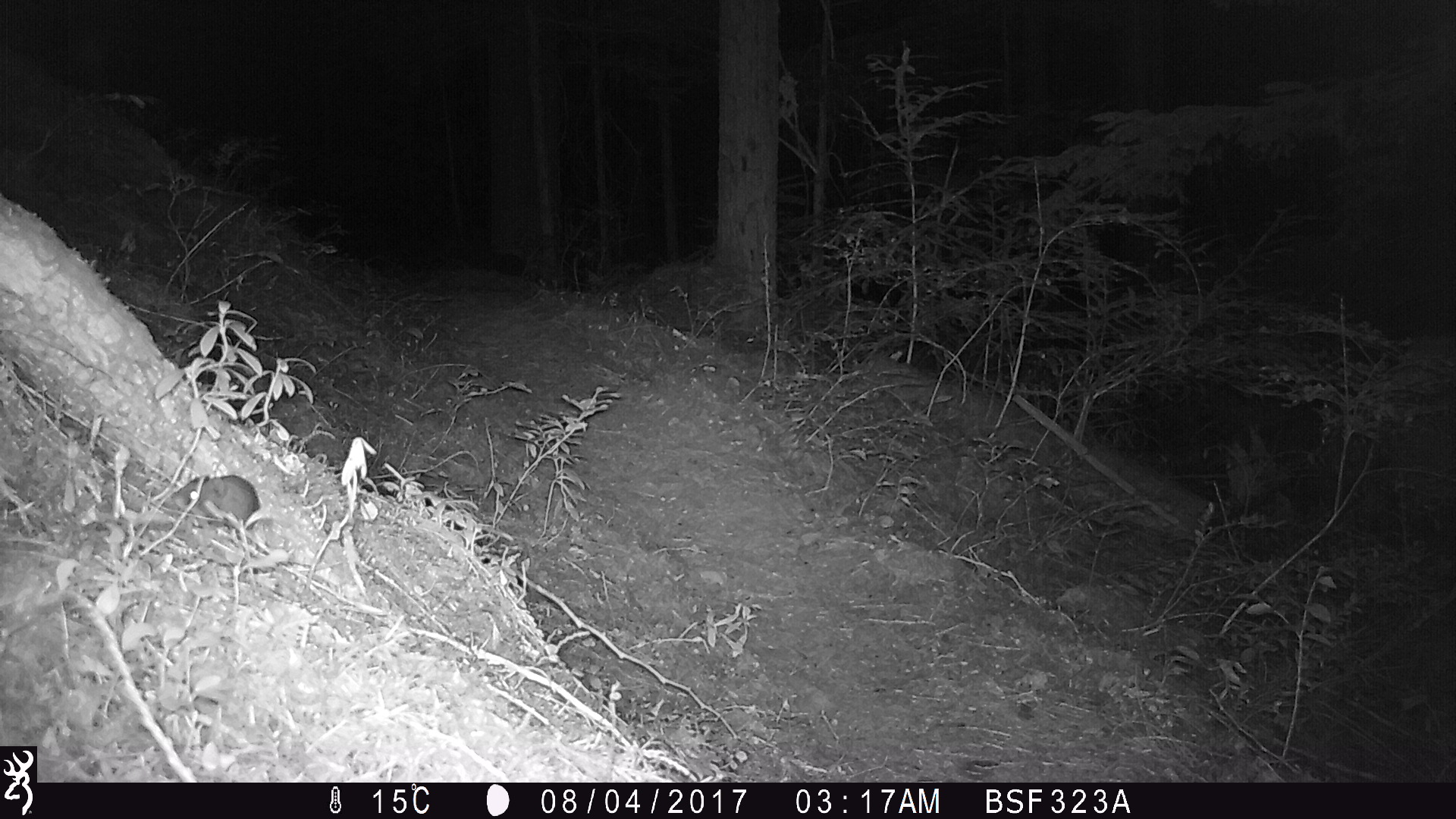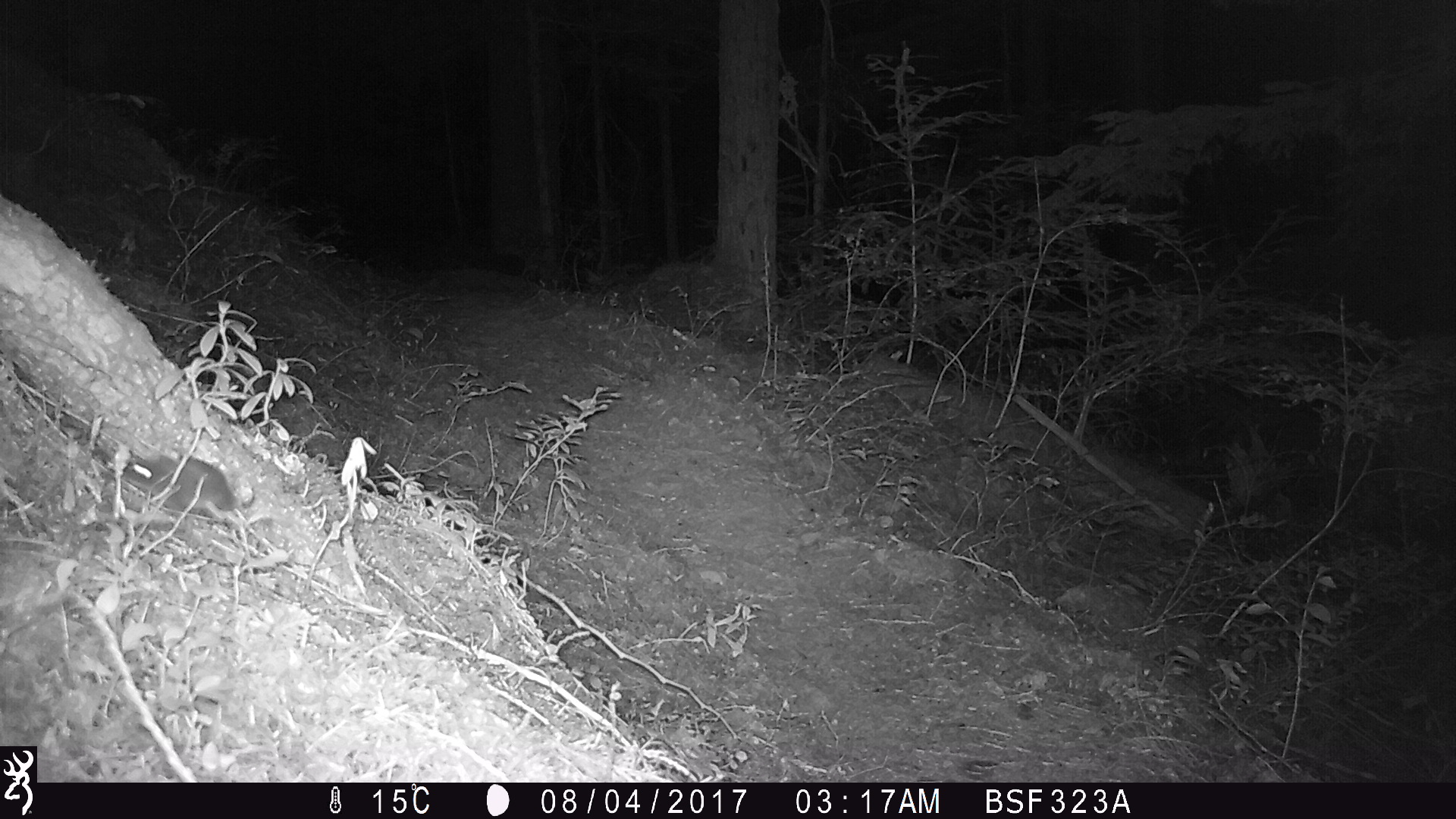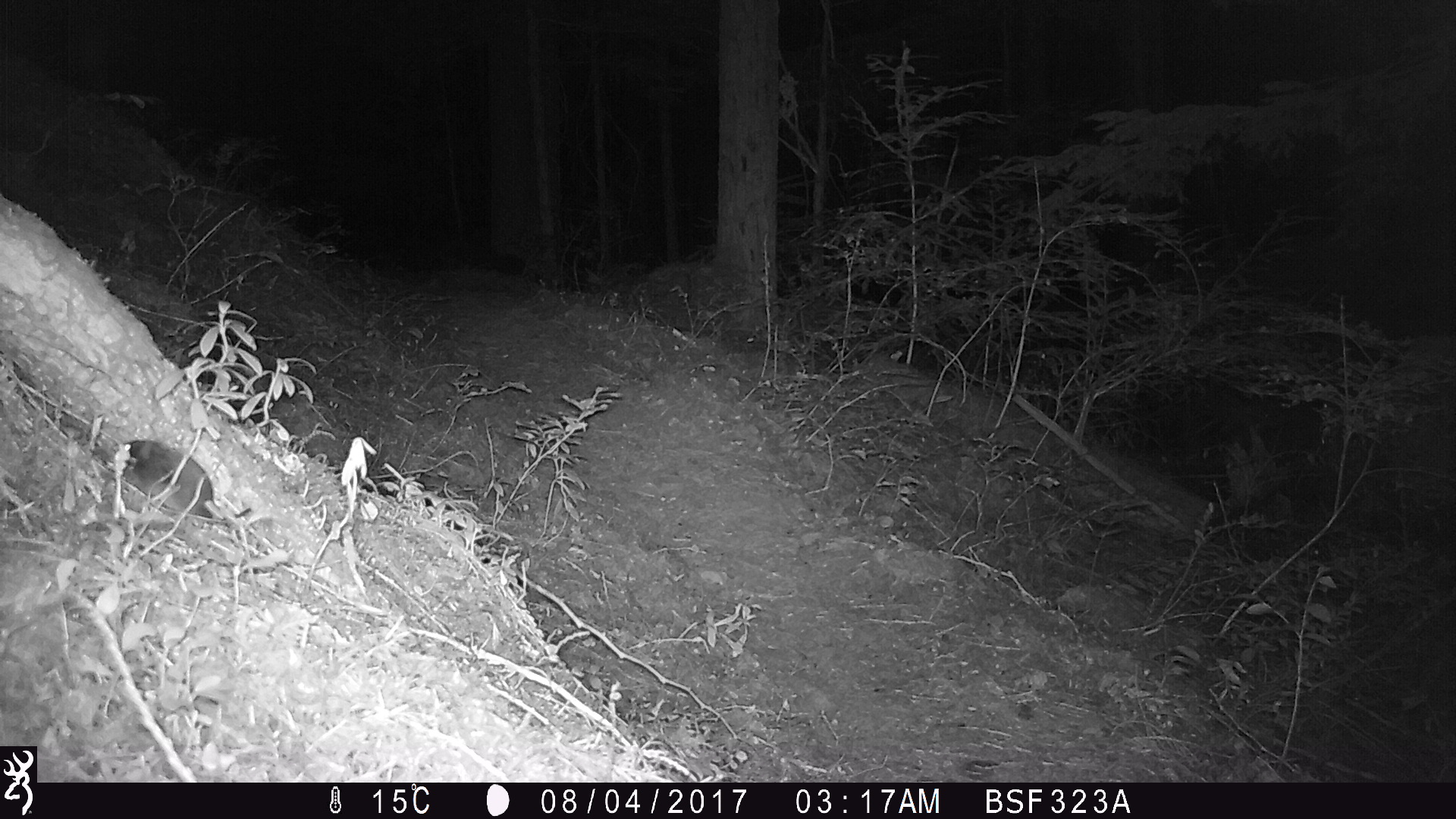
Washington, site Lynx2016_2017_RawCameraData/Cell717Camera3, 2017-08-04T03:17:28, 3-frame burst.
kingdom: Animalia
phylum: Chordata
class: Mammalia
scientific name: Mammalia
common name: small mammal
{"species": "small mammal (Mammalia)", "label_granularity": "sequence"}